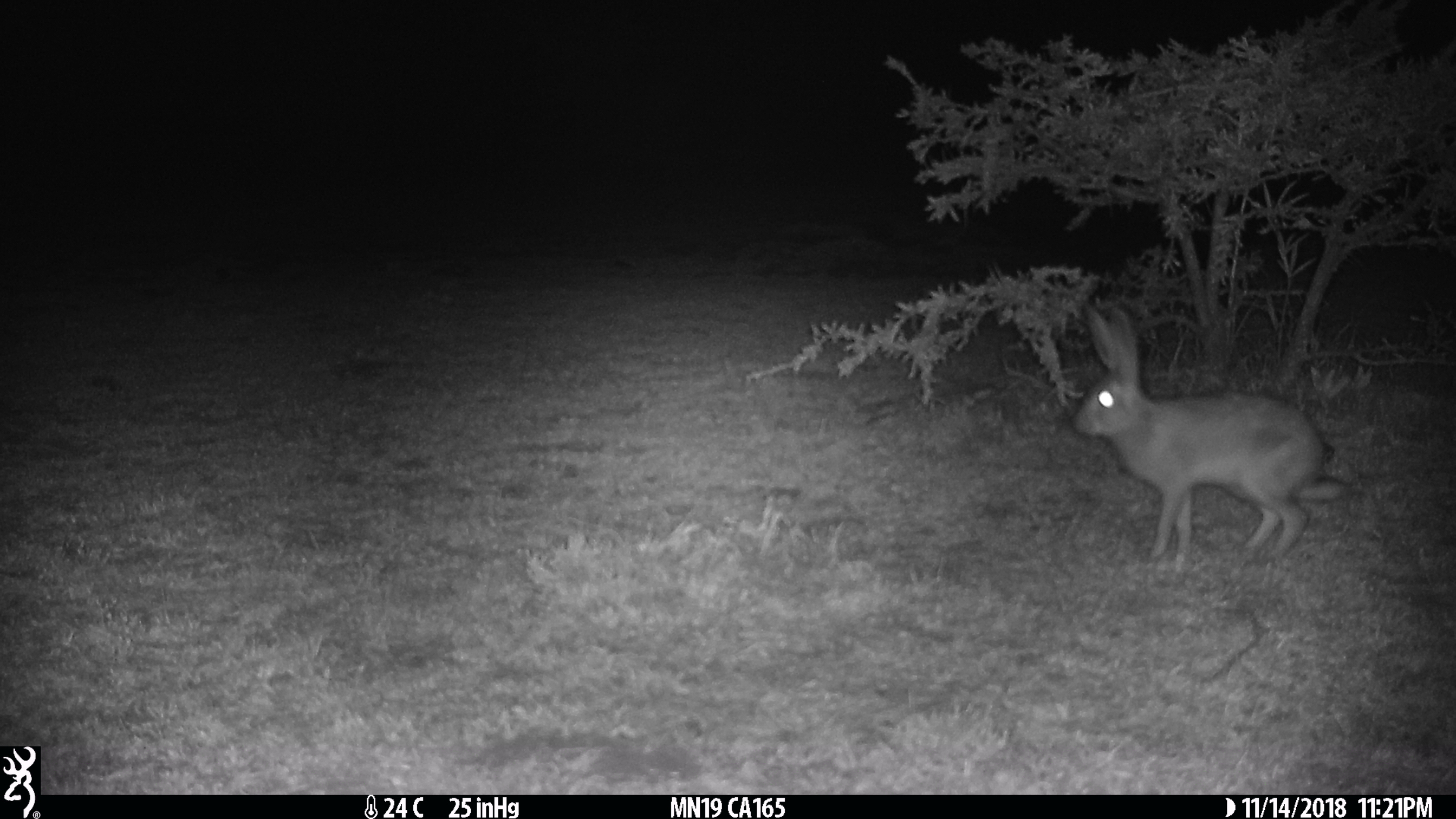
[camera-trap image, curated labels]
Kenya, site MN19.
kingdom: Animalia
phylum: Chordata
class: Mammalia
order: Lagomorpha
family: Leporidae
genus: Lepus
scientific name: Lepus capensis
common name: cape hare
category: hare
Hare (cape hare) (Lepus capensis).